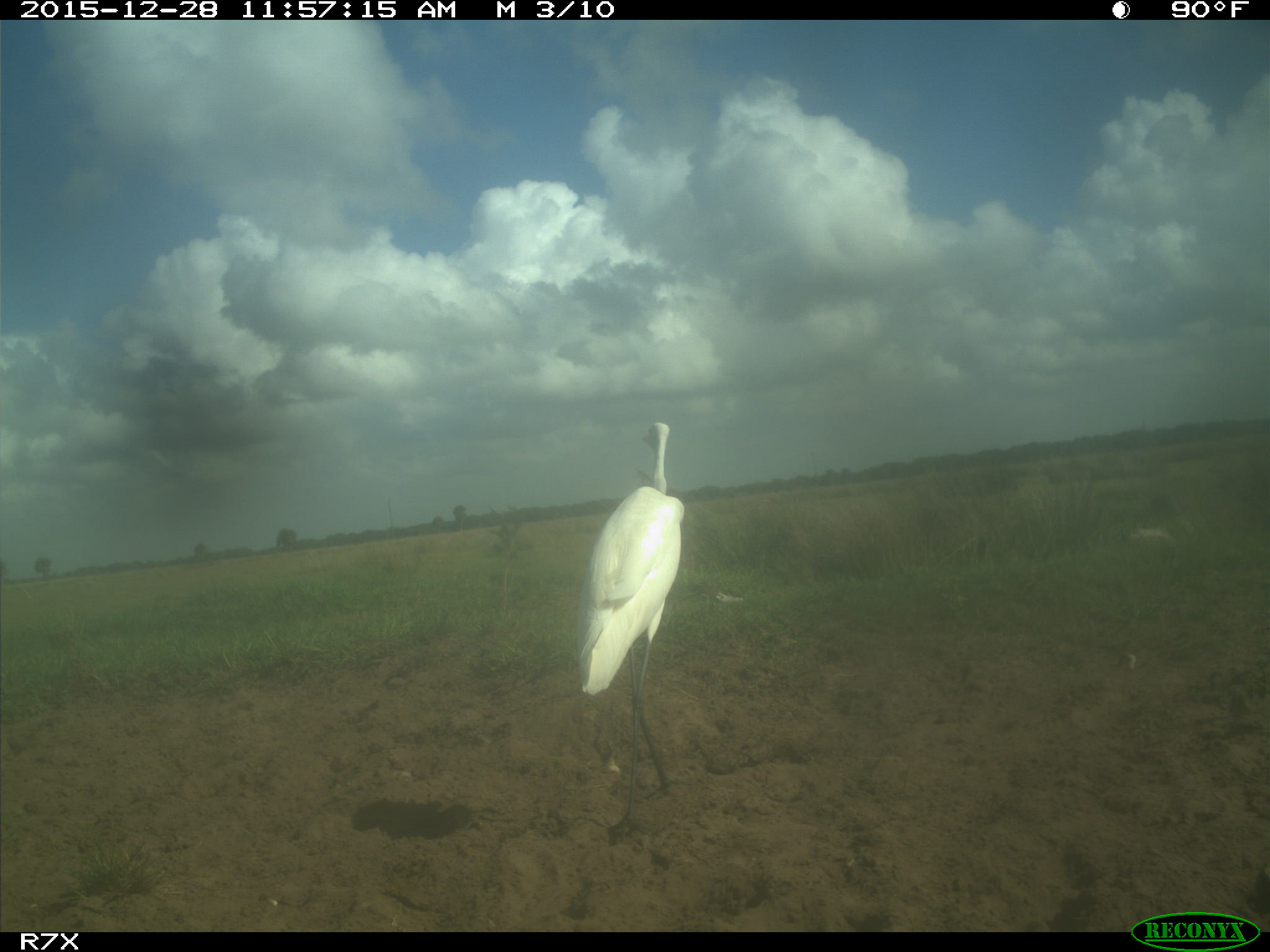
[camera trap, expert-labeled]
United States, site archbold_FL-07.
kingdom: Animalia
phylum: Chordata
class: Aves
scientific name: Aves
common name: birds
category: unidentified bird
Unidentified bird (birds) (Aves).